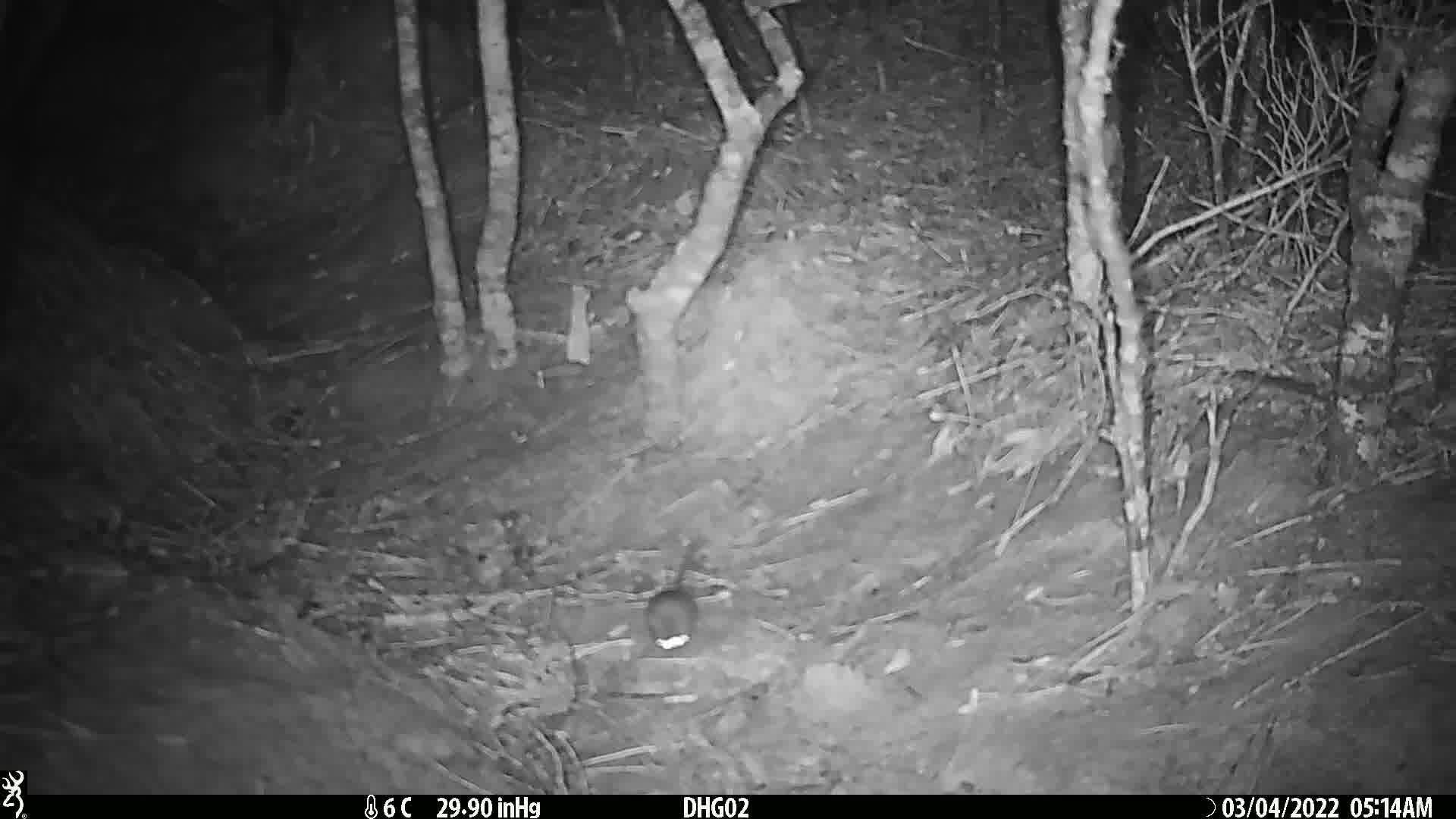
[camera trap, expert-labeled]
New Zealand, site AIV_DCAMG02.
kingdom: Animalia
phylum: Chordata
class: Mammalia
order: Rodentia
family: Muridae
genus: Mus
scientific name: Mus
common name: mouse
Mouse (Mus).